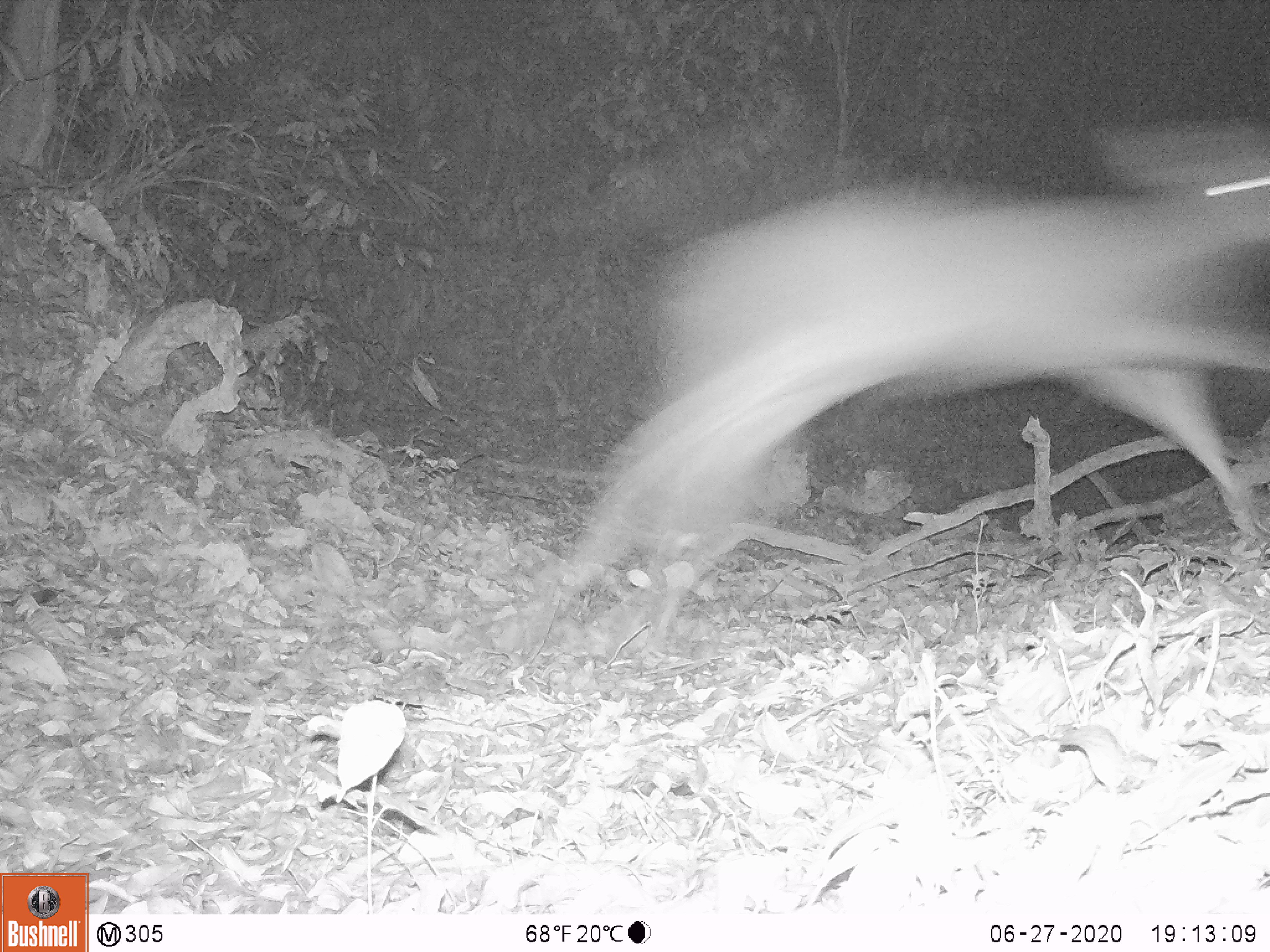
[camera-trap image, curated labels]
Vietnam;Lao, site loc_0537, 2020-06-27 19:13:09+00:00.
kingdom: Animalia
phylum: Chordata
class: Mammalia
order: Artiodactyla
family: Cervidae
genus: Rusa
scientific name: Rusa unicolor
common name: sambar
Sambar (Rusa unicolor). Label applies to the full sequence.